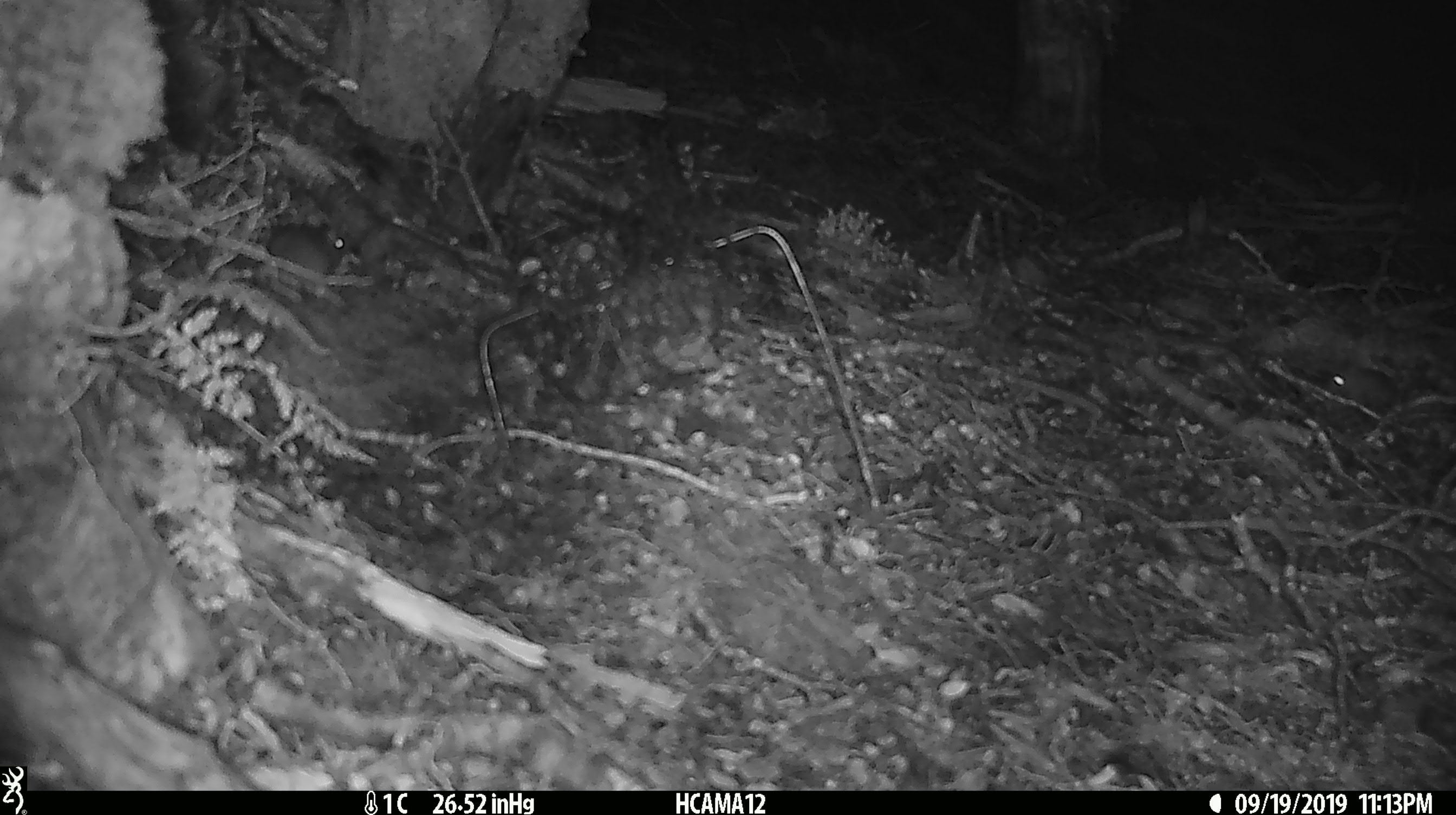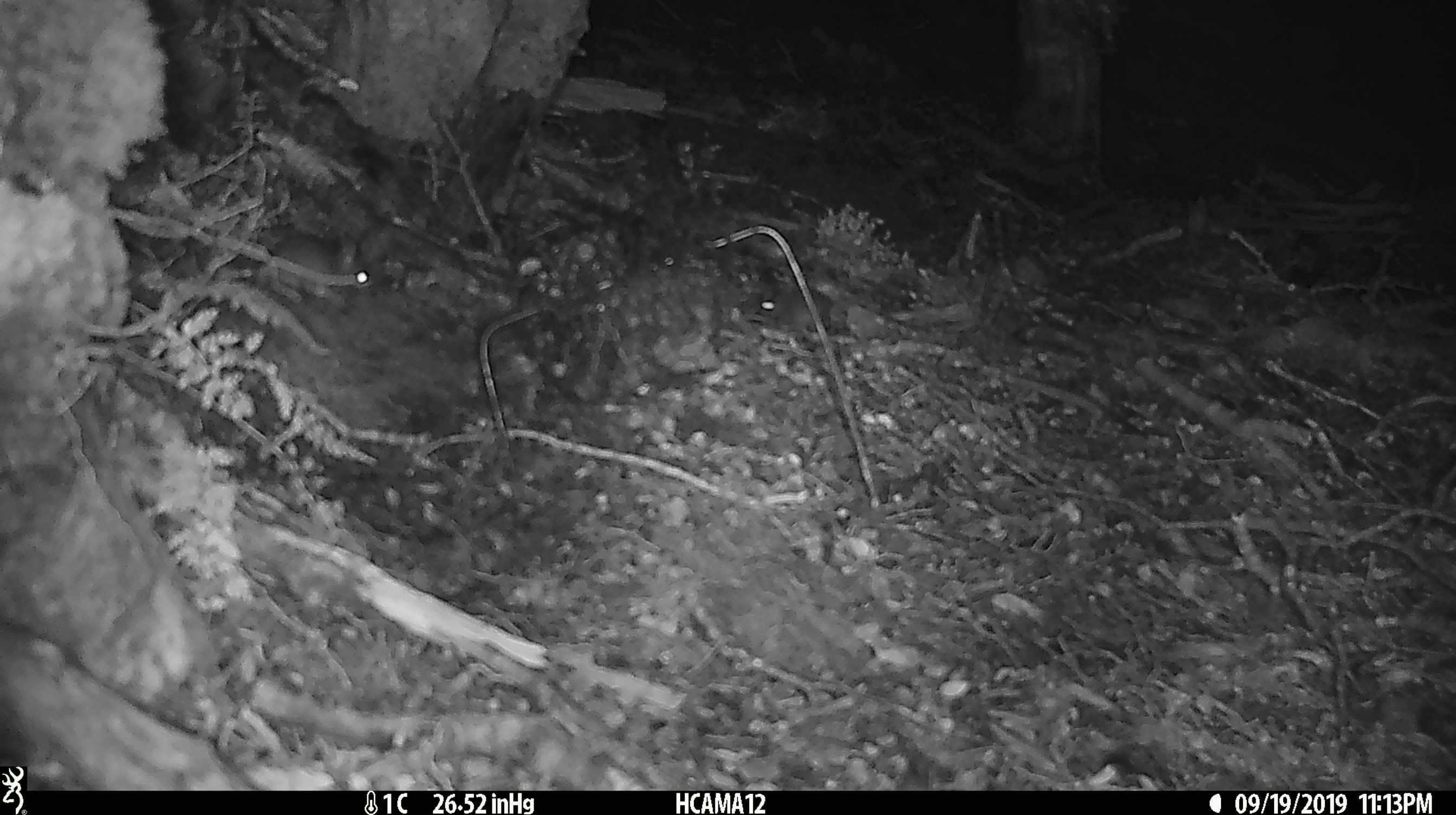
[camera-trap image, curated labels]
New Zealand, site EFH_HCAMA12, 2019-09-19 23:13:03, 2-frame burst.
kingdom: Animalia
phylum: Chordata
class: Mammalia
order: Rodentia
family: Muridae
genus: Mus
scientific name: Mus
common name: mouse